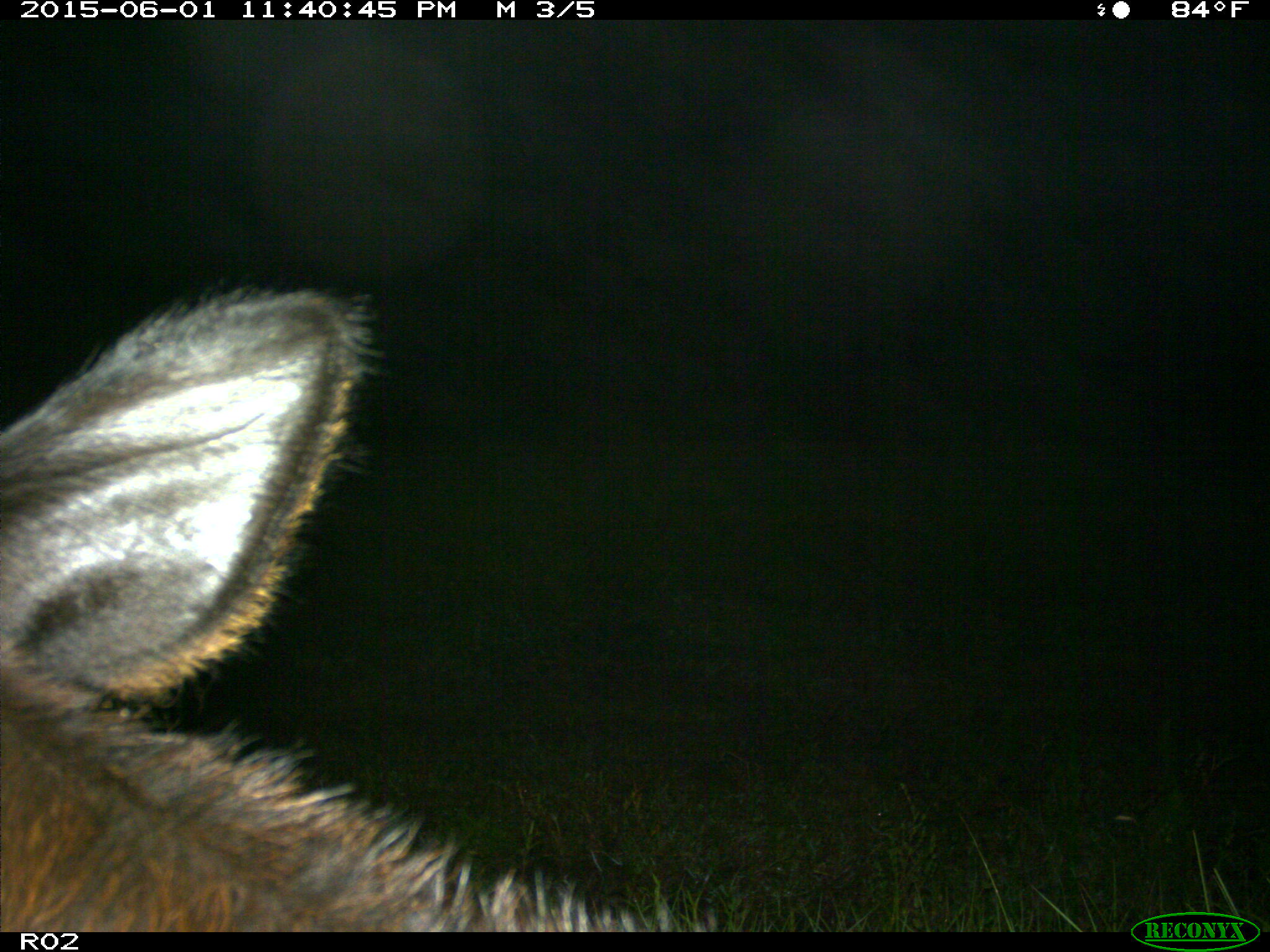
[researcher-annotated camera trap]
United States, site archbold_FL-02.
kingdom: Animalia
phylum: Chordata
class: Mammalia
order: Artiodactyla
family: Bovidae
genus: Bos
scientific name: Bos taurus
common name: domestic cow